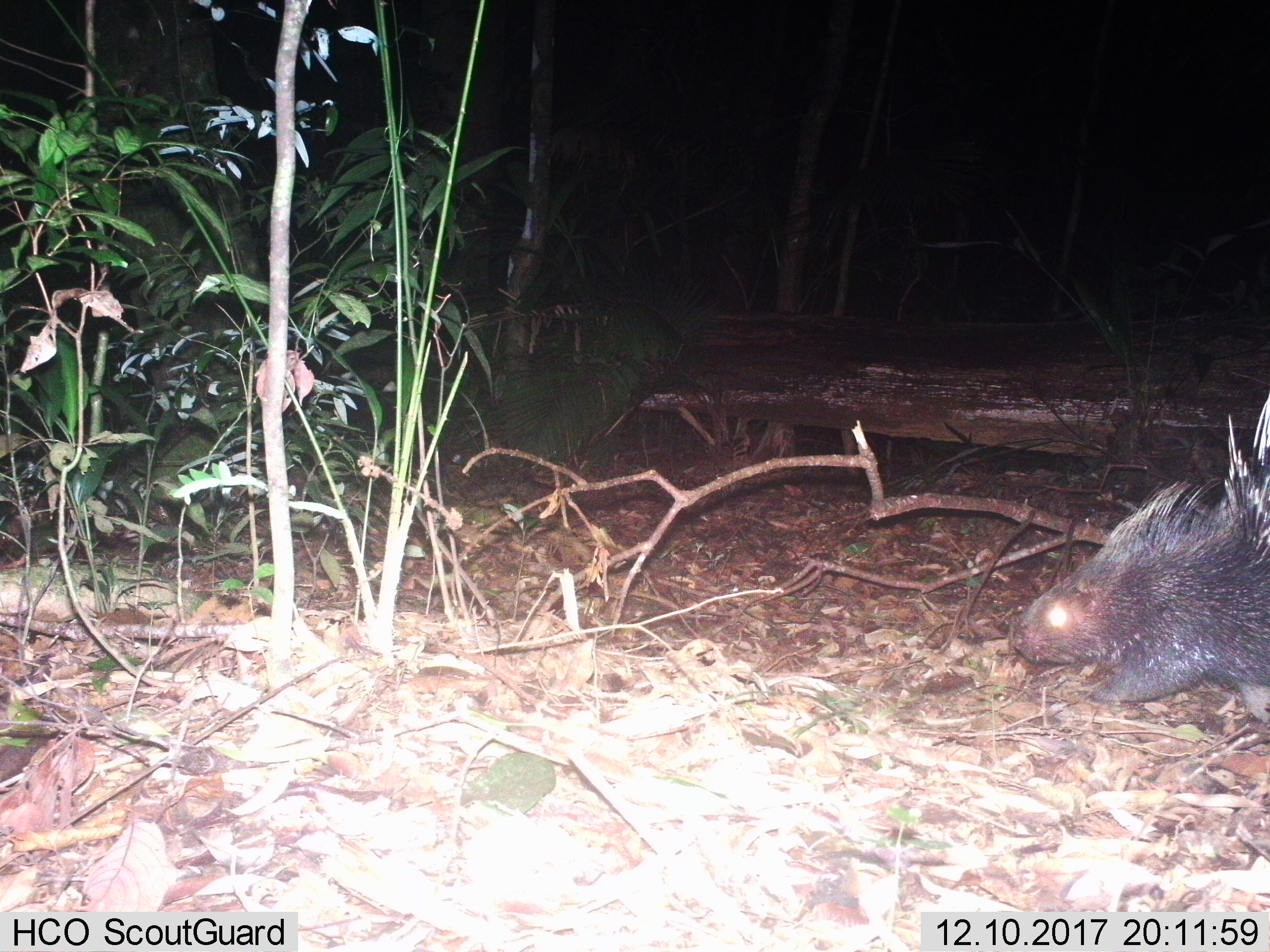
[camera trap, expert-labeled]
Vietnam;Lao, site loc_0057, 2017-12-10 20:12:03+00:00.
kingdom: Animalia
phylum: Chordata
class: Mammalia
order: Rodentia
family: Hystricidae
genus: Hystrix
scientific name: Hystrix brachyura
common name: malayan porcupine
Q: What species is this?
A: Malayan porcupine (Hystrix brachyura).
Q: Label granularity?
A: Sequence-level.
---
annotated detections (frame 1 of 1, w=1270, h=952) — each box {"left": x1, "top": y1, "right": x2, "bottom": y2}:
malayan porcupine: {"left": 1012, "top": 391, "right": 1269, "bottom": 723}